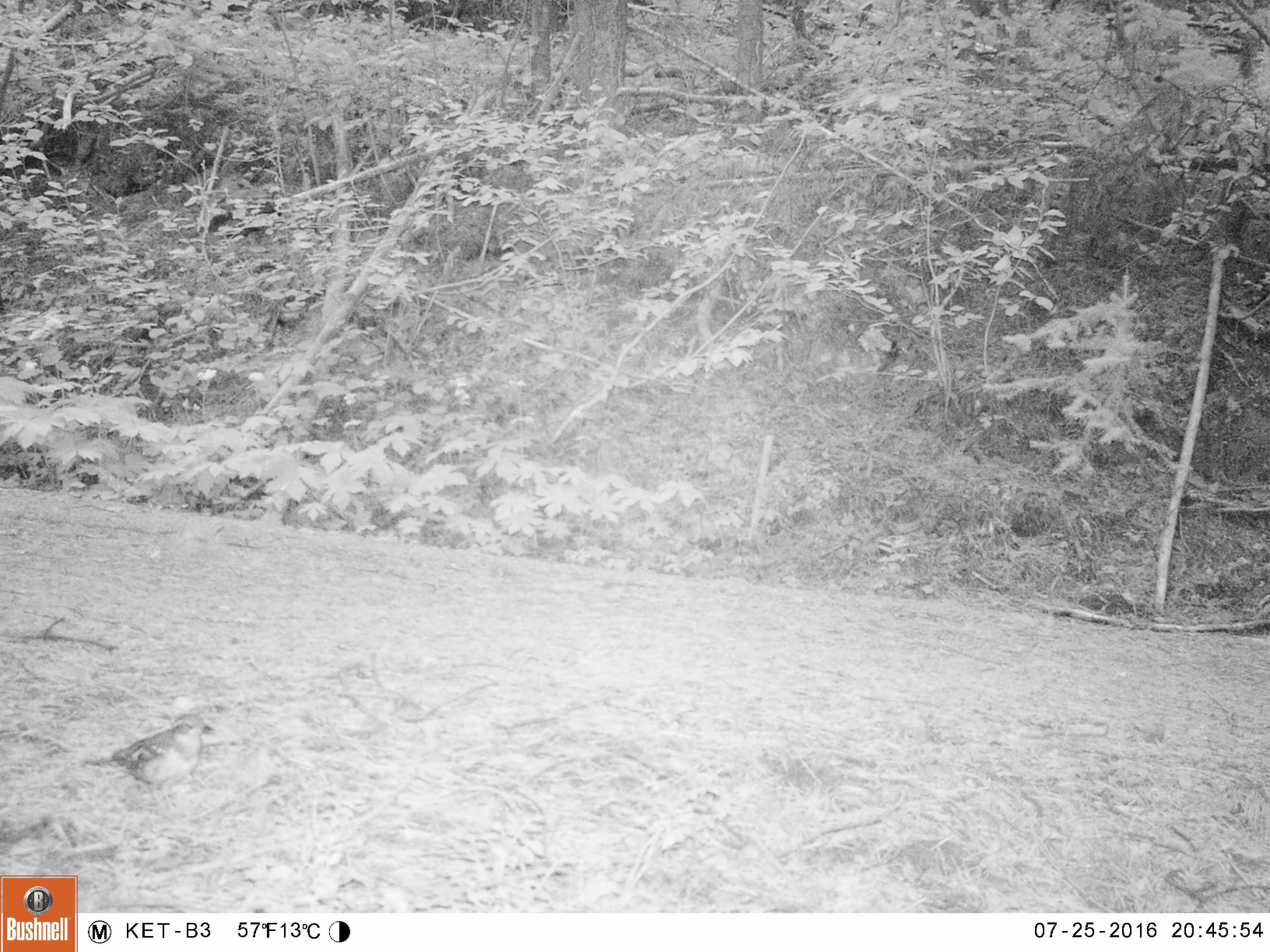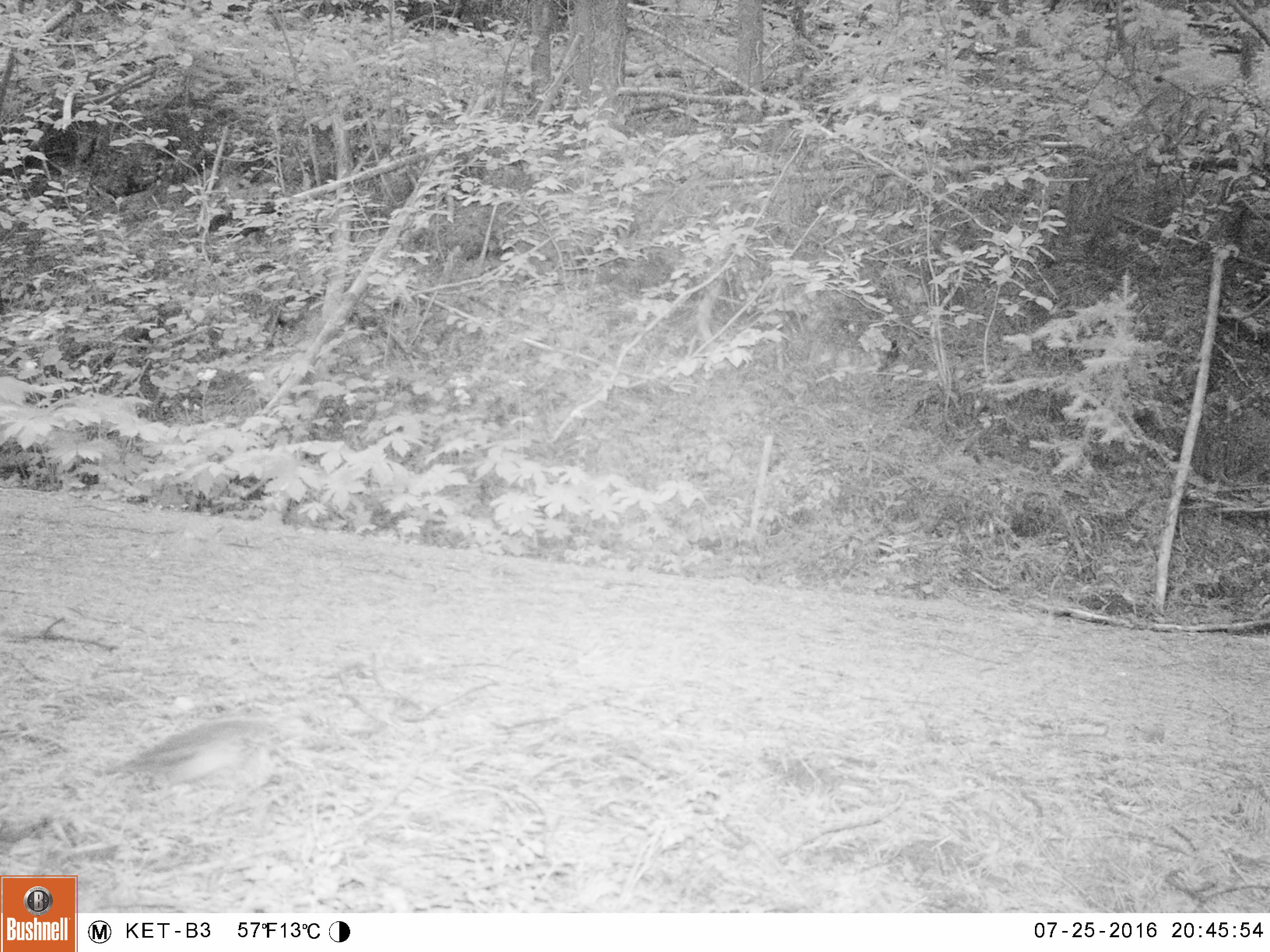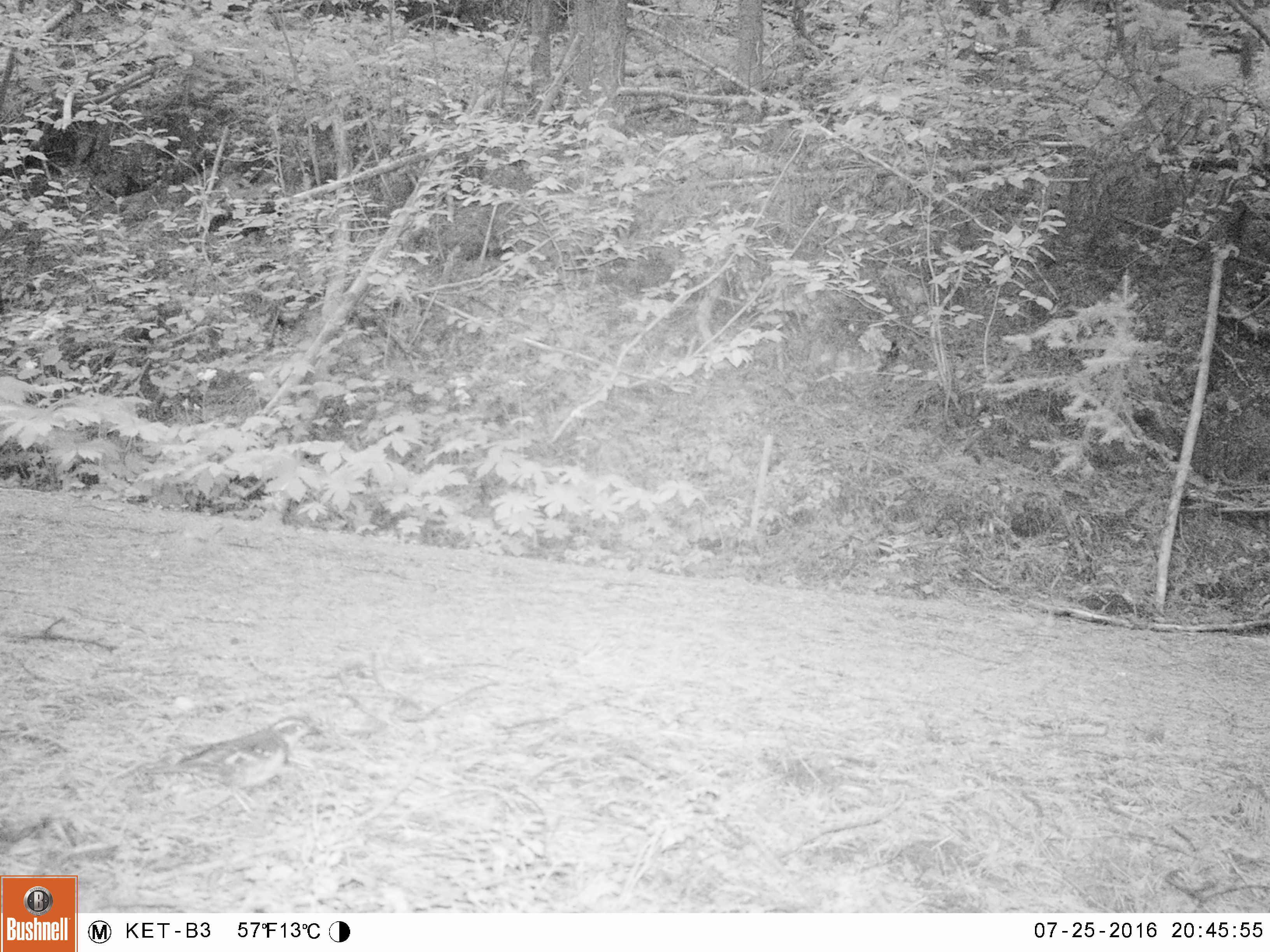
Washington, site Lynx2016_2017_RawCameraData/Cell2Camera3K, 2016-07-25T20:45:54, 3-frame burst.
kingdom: Animalia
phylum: Chordata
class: Aves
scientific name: Aves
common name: birds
Aves (birds). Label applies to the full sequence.